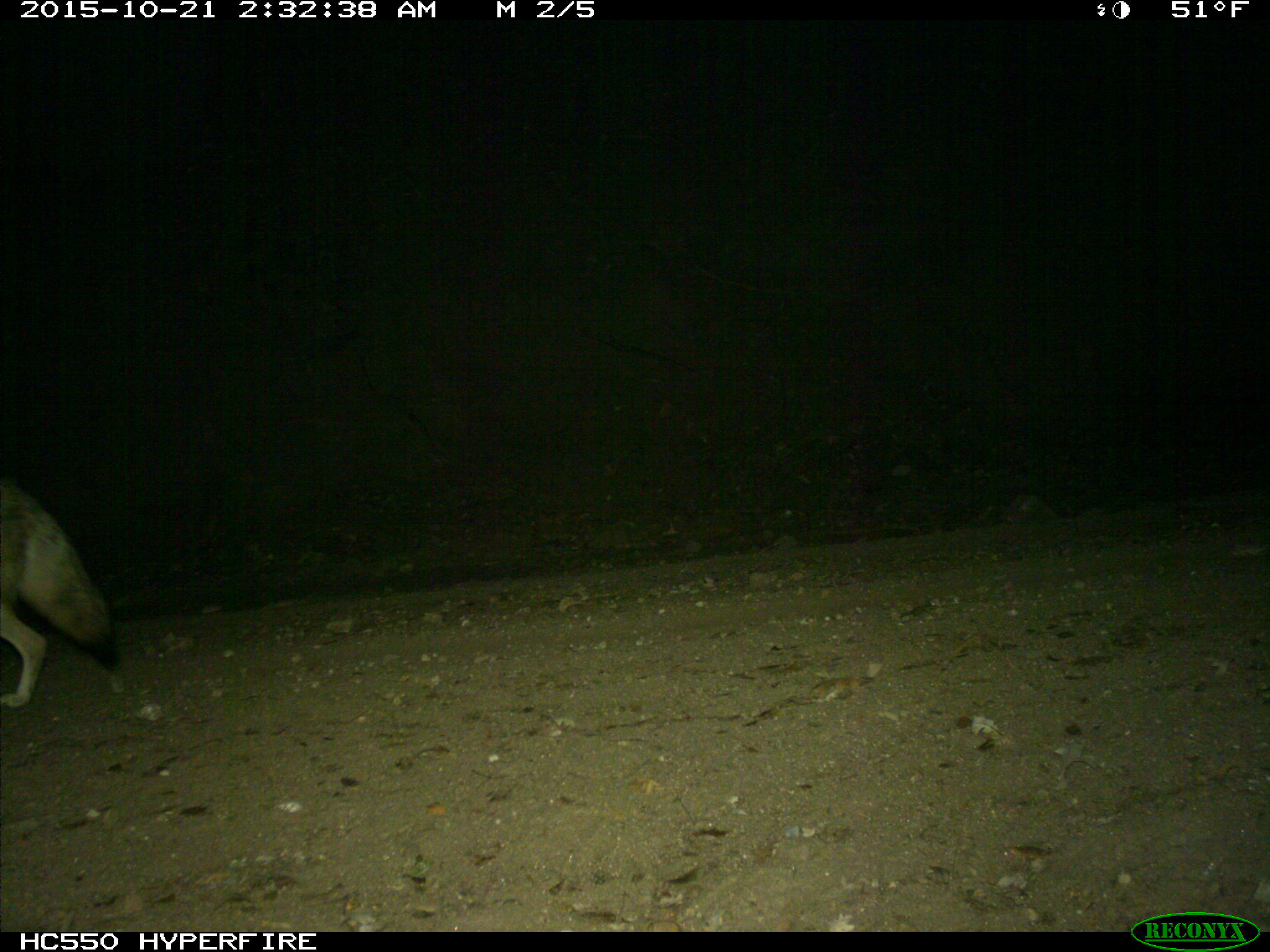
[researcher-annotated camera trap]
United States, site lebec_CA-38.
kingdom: Animalia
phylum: Chordata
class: Mammalia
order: Carnivora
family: Canidae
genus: Canis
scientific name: Canis latrans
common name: coyote